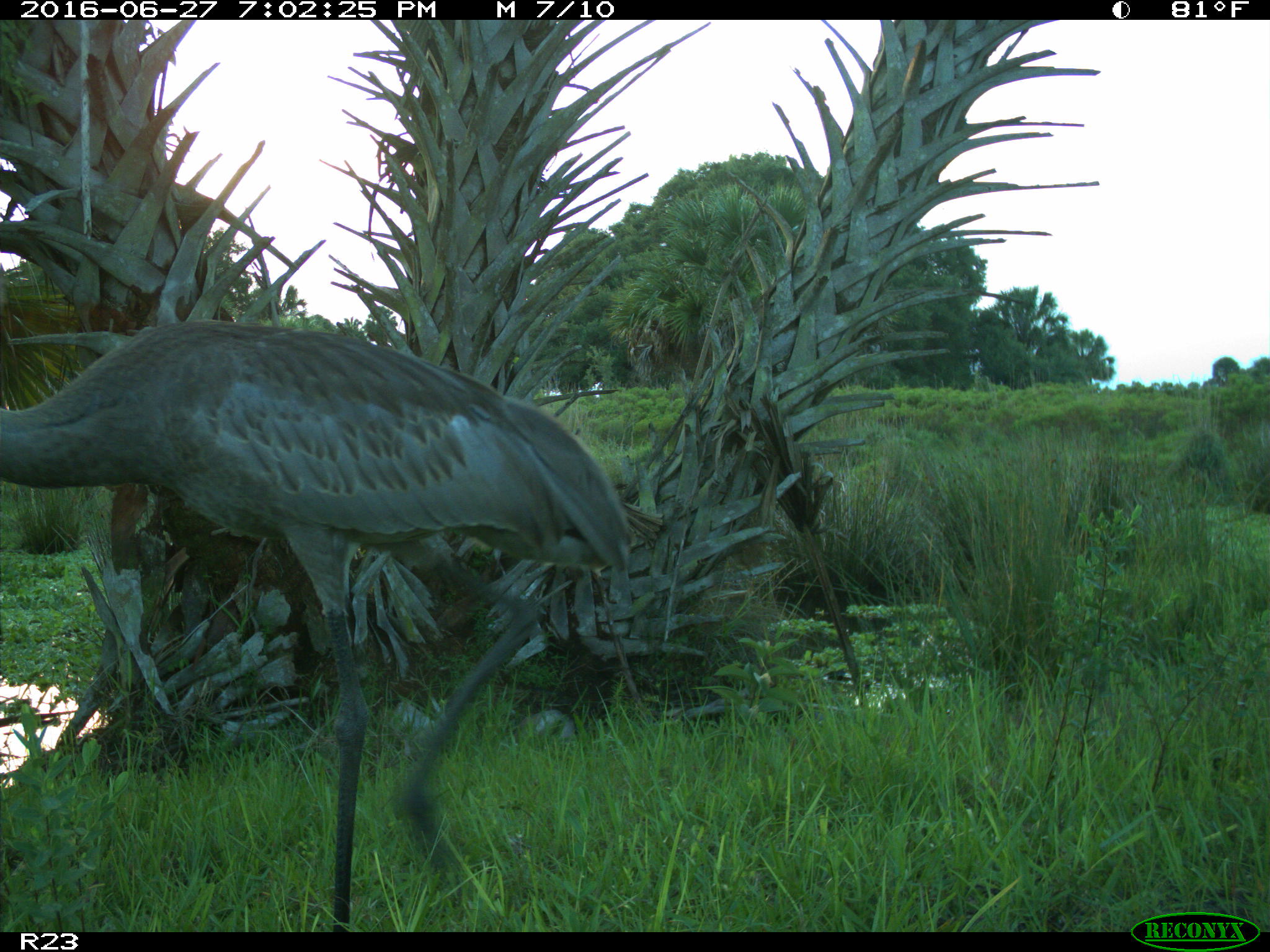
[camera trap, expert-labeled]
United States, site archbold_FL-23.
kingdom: Animalia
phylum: Chordata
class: Aves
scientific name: Aves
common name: birds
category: unidentified bird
Unidentified bird (birds) (Aves).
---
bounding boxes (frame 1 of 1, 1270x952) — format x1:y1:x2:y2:
animal: 2:322:630:932